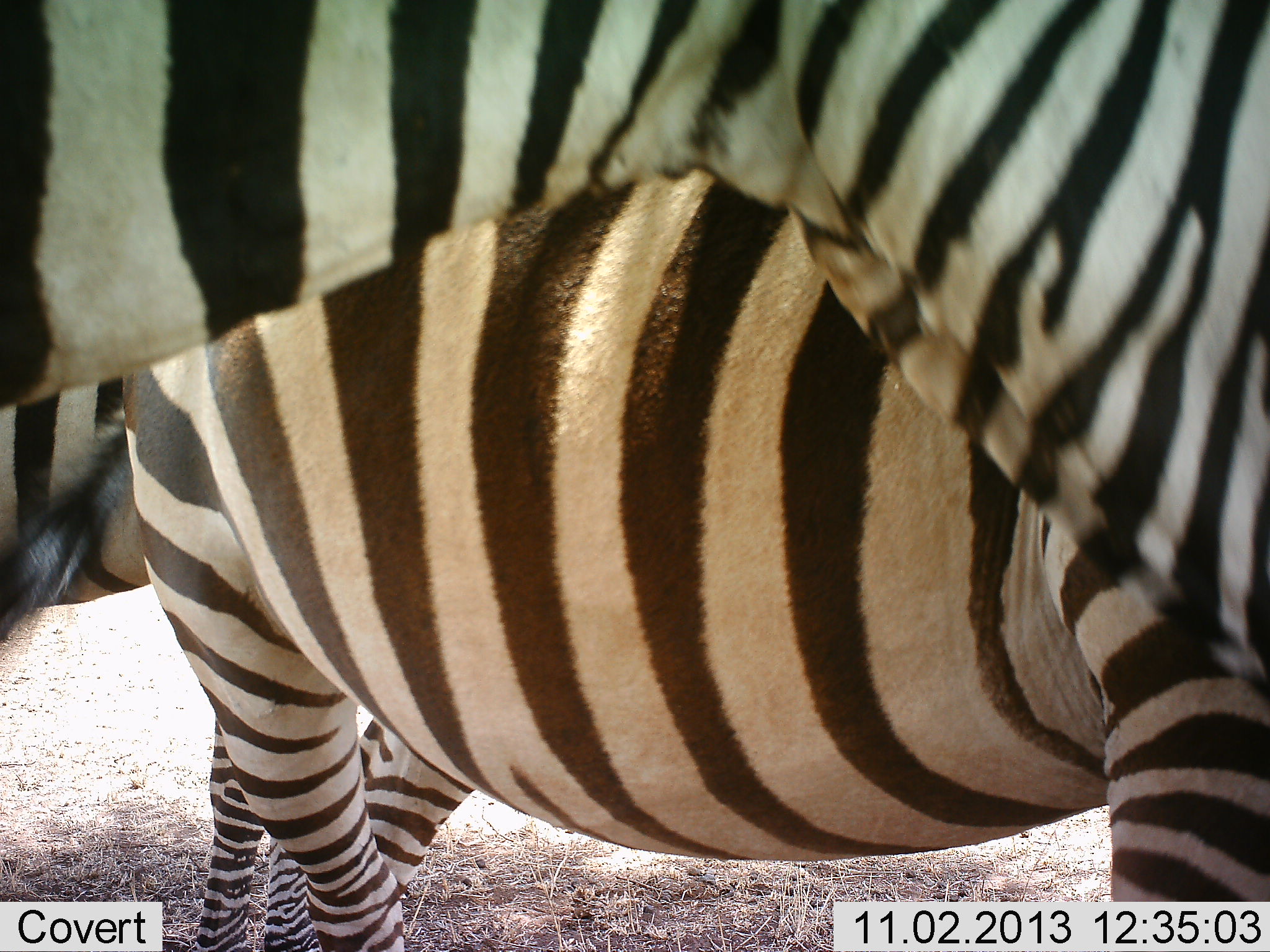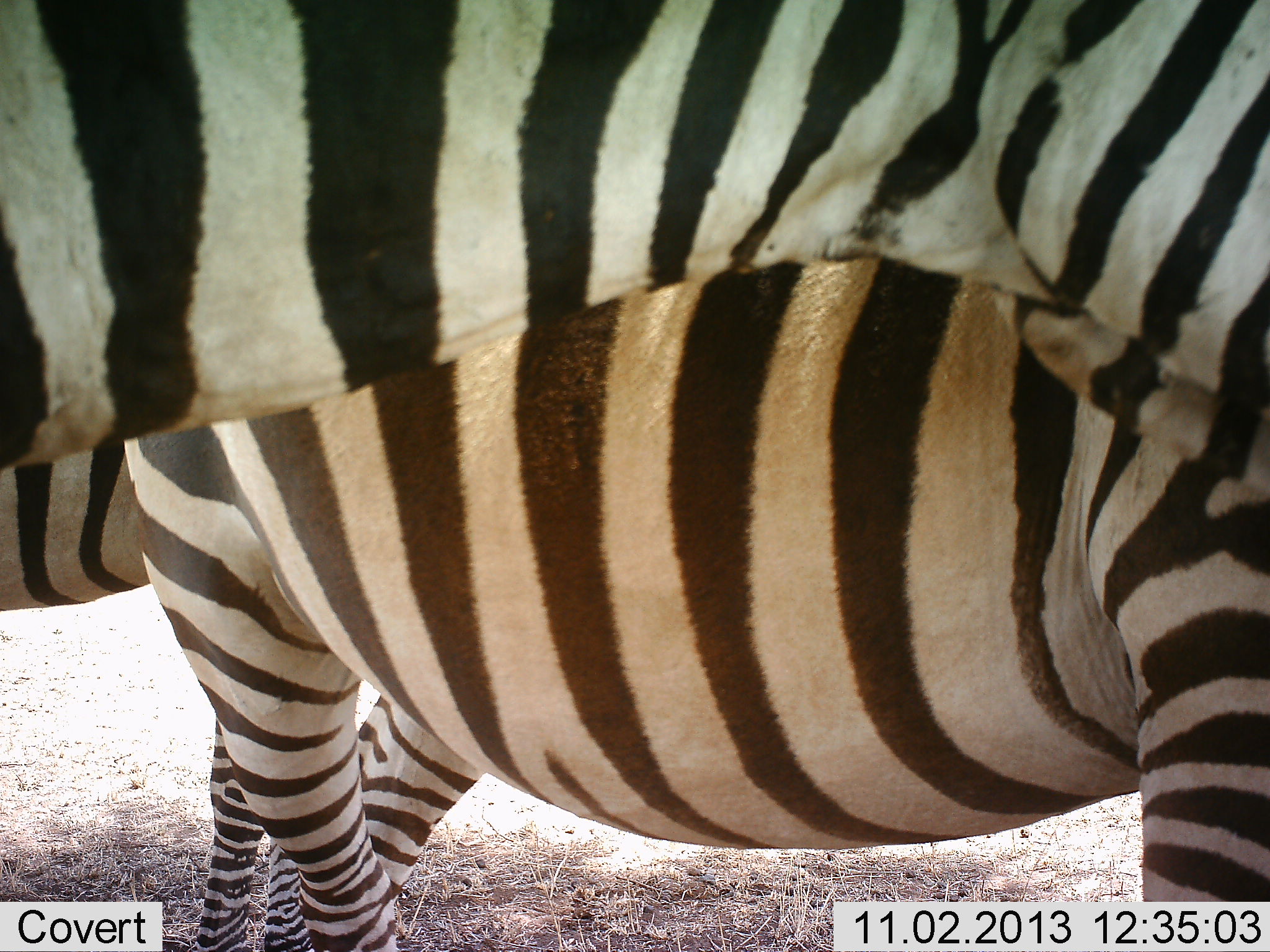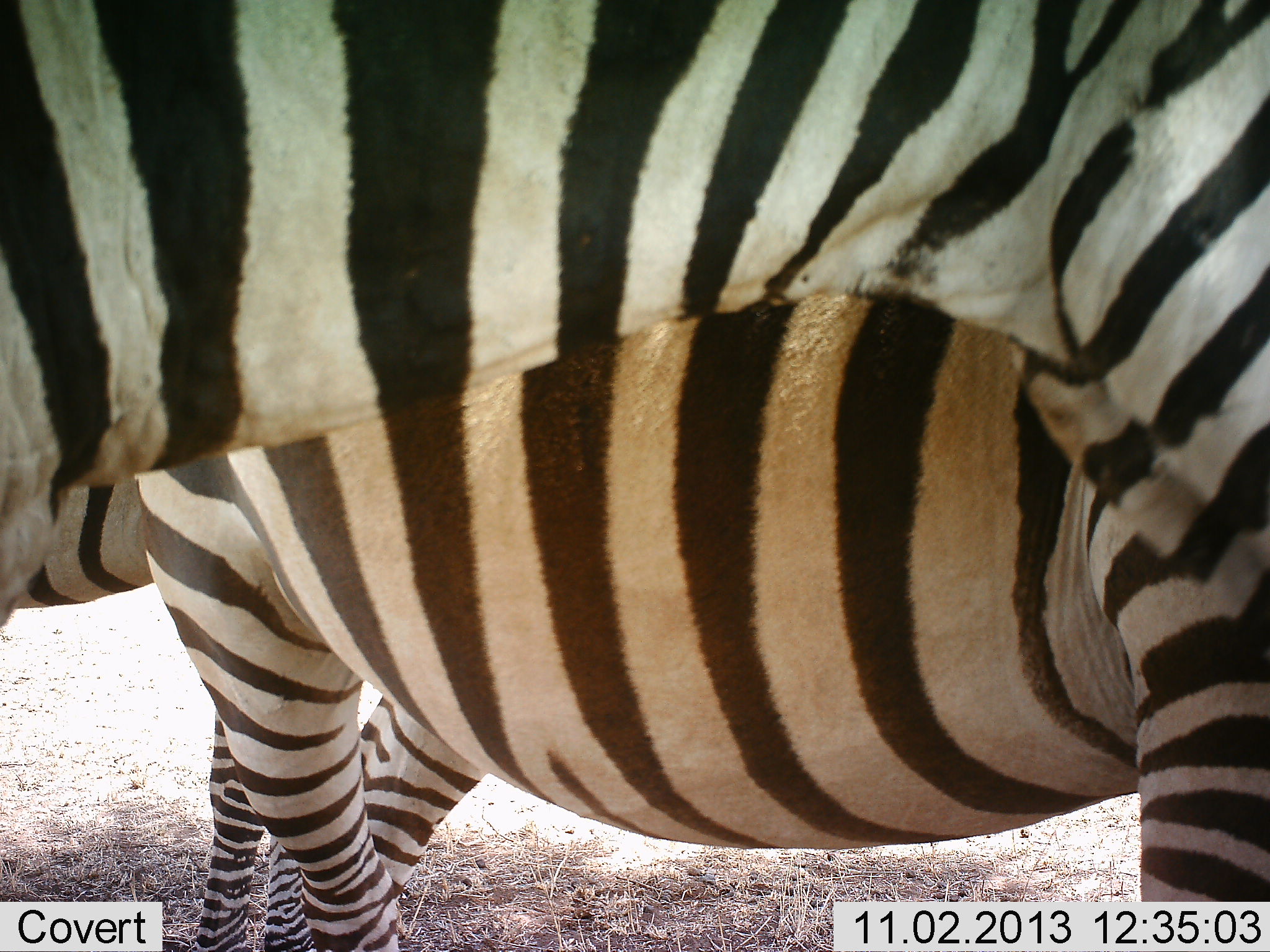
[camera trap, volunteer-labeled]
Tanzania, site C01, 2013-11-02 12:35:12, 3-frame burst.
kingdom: Animalia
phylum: Chordata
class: Mammalia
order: Perissodactyla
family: Equidae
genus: Equus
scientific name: Equus quagga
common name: plains zebra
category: zebra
Zebra (plains zebra) (Equus quagga), count 3. Behavior (volunteer vote fractions): standing 91%, resting 0%, moving 9%, interacting 9%. Young present (vote fraction): 9%. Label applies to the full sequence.